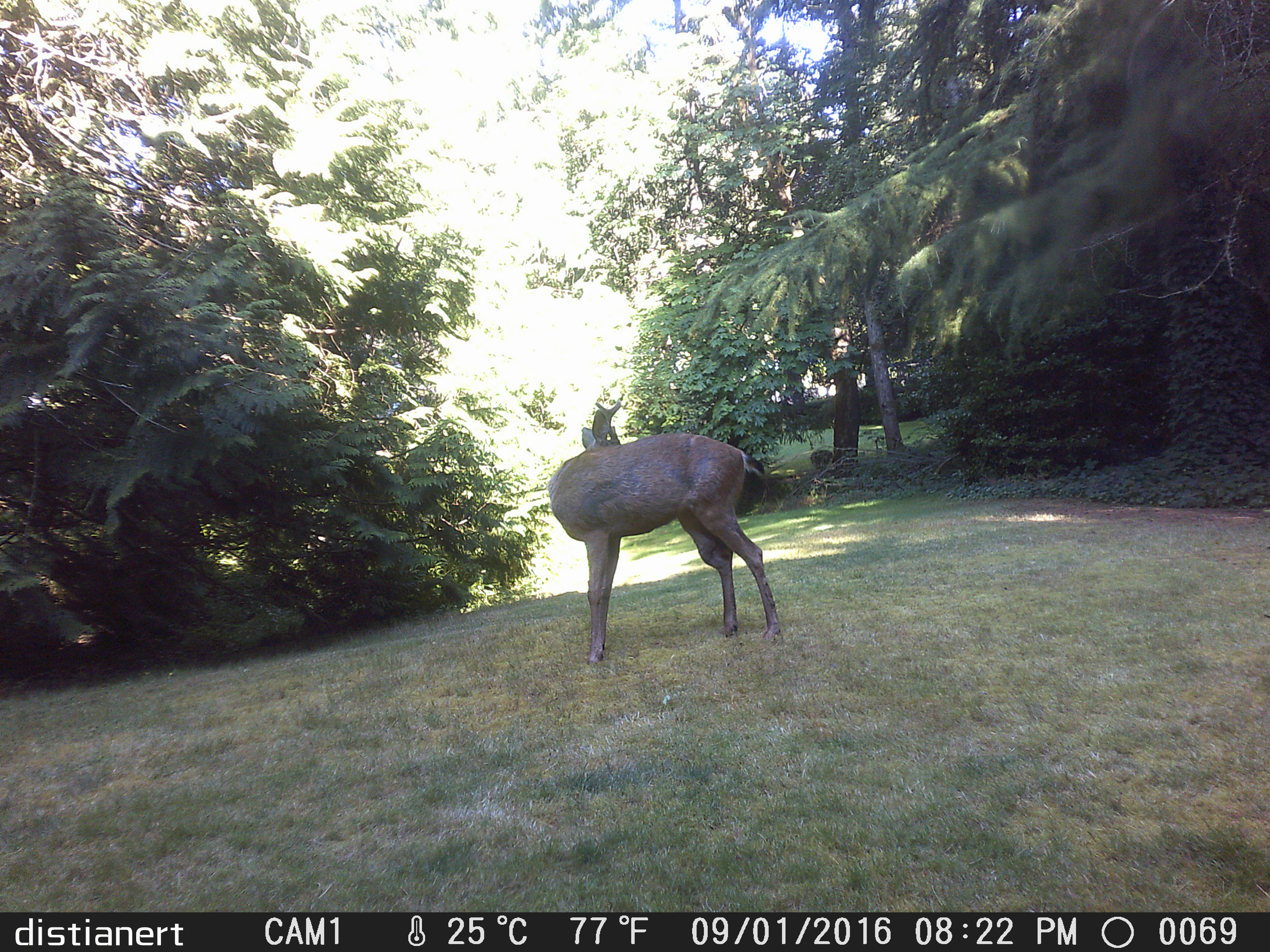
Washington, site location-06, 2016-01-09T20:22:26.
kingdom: Animalia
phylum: Chordata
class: Mammalia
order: Artiodactyla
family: Cervidae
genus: Odocoileus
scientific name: Odocoileus hemionus columbianus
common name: columbian blacktail deer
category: deer